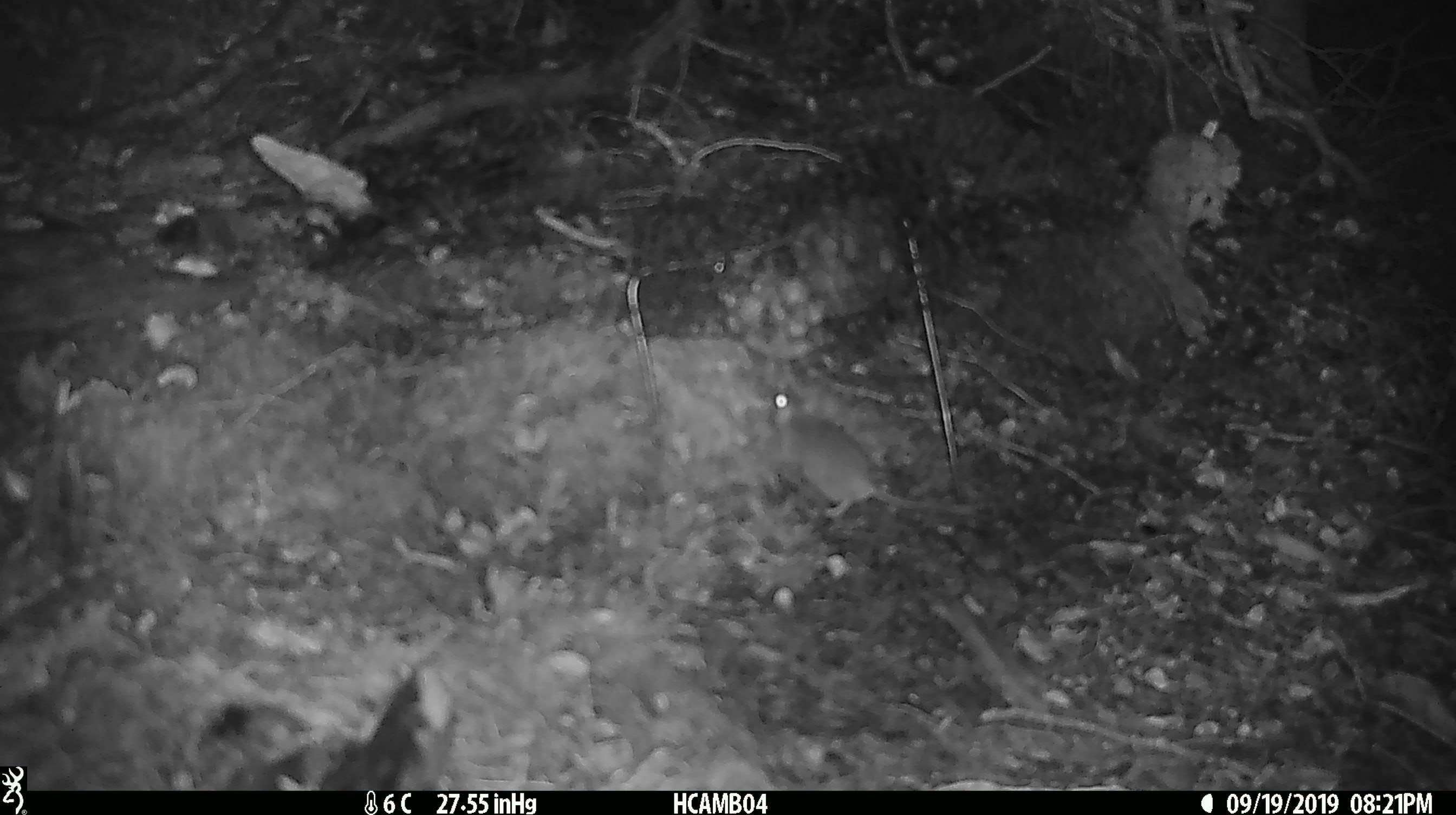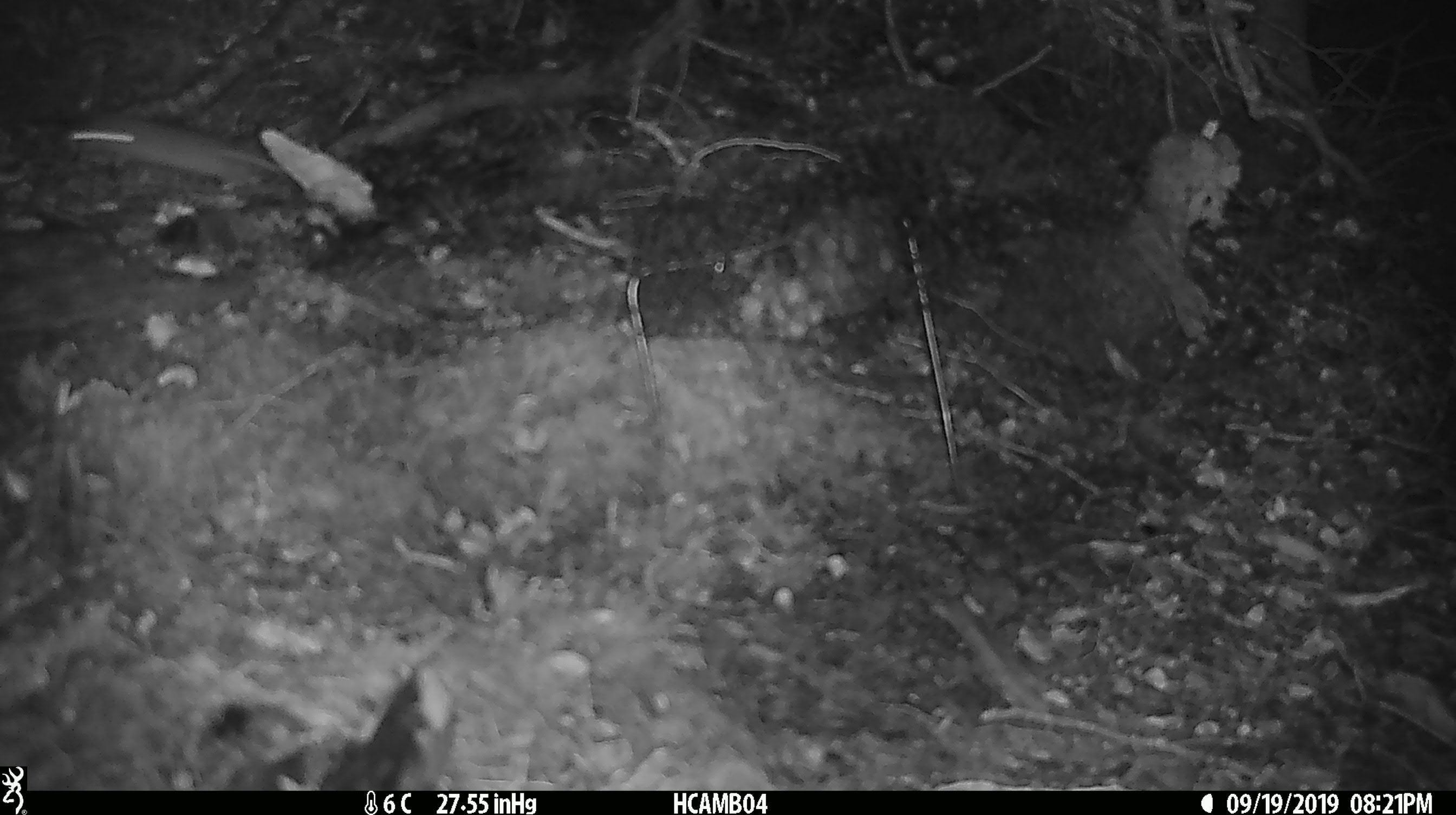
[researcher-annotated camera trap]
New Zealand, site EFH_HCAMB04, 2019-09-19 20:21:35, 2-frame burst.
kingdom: Animalia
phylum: Chordata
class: Mammalia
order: Rodentia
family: Muridae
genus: Mus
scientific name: Mus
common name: mouse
Mouse (Mus).